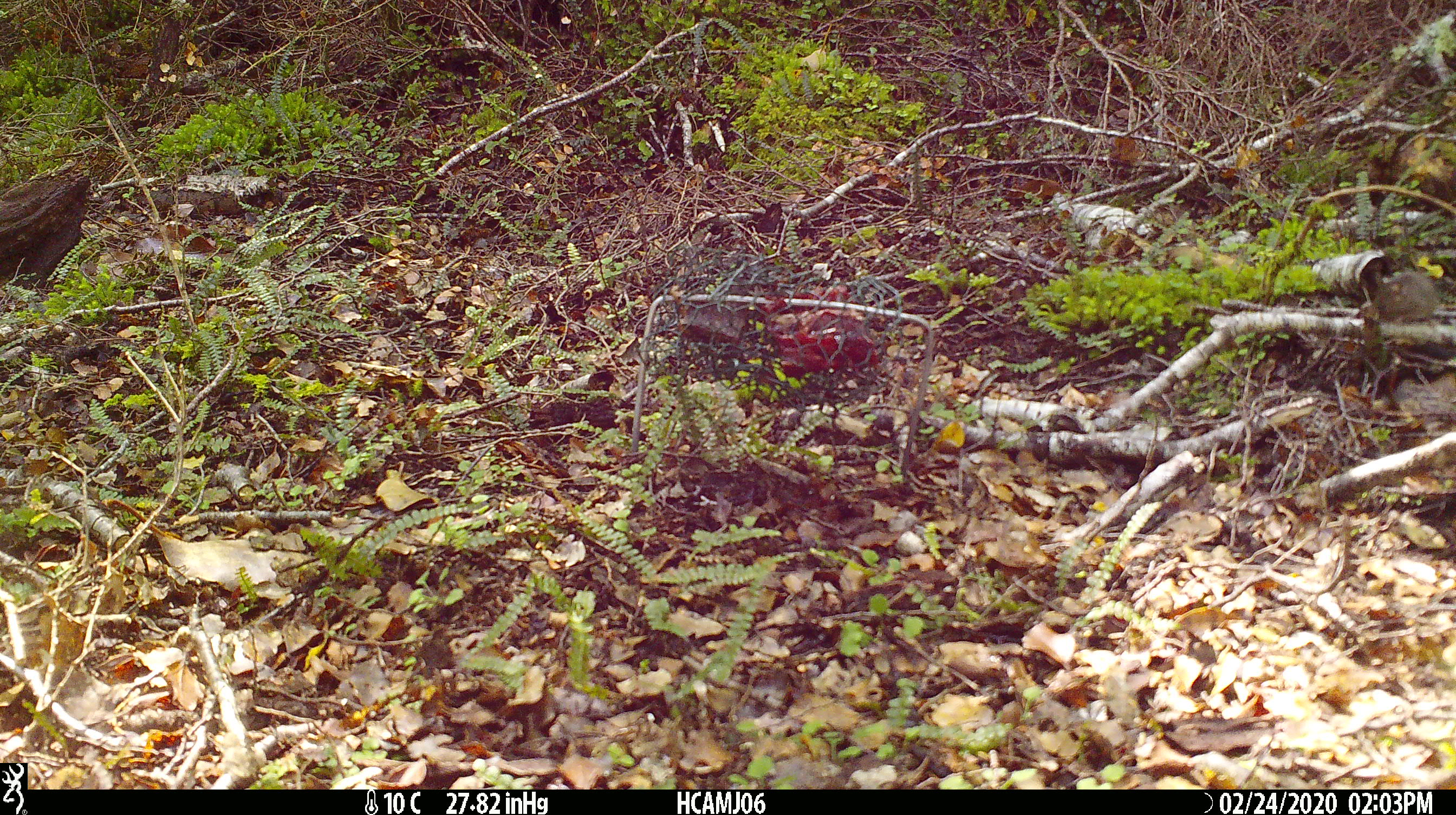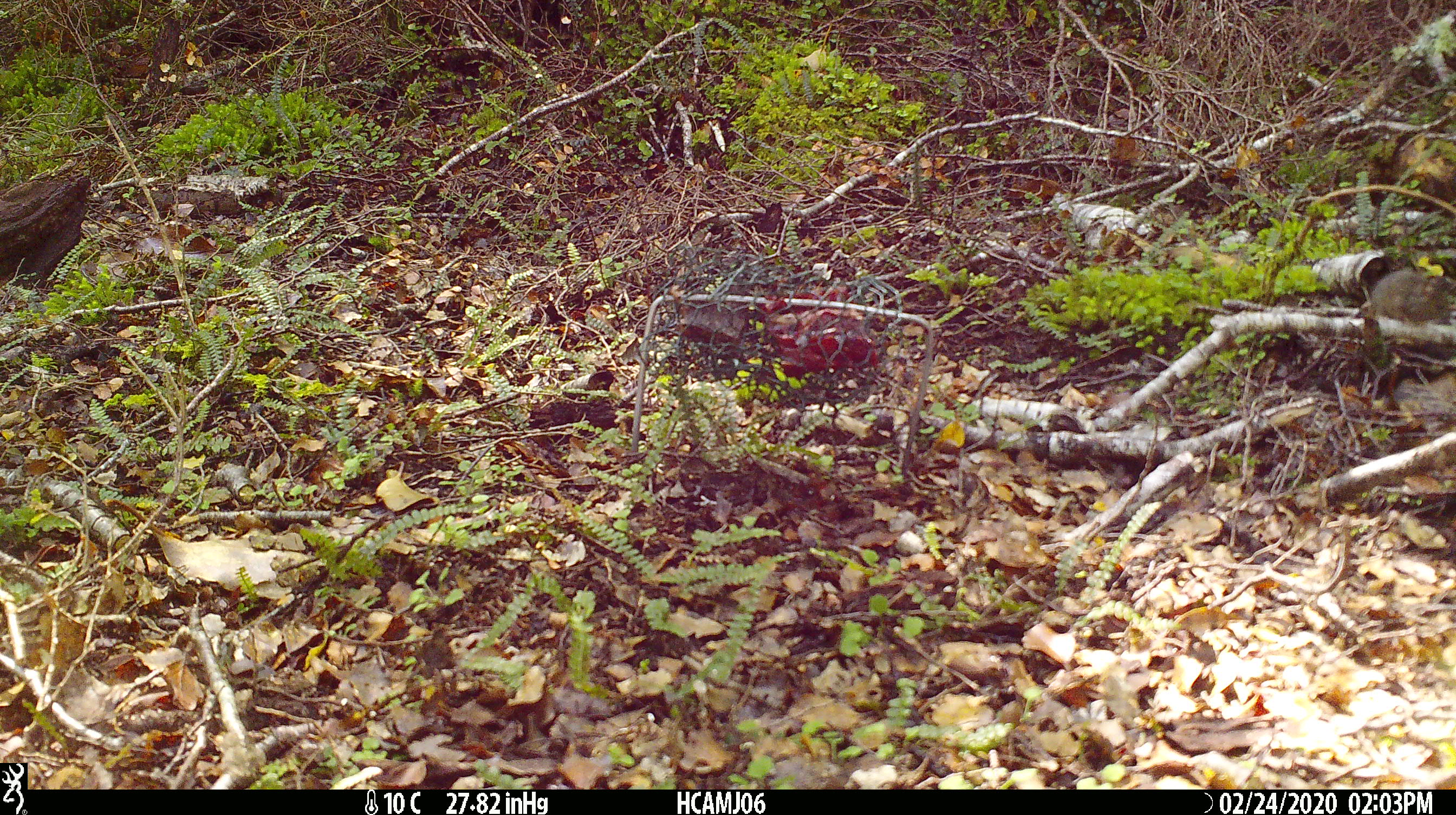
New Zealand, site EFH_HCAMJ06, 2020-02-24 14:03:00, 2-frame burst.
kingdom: Animalia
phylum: Chordata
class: Mammalia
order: Rodentia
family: Muridae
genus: Mus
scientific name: Mus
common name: mouse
Mouse (Mus).